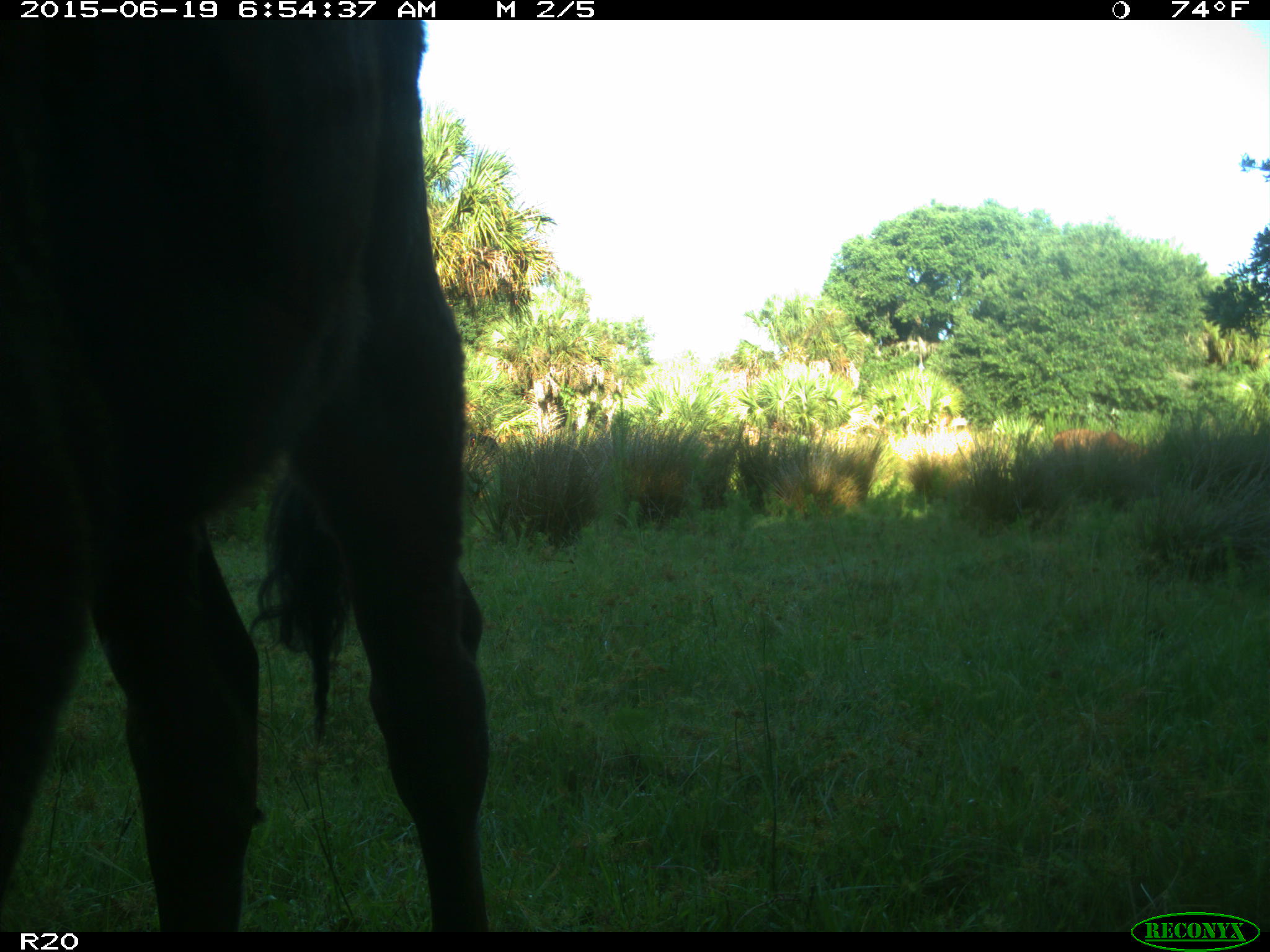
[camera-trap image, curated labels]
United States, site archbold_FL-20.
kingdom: Animalia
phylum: Chordata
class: Mammalia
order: Artiodactyla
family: Bovidae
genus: Bos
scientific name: Bos taurus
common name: domestic cow